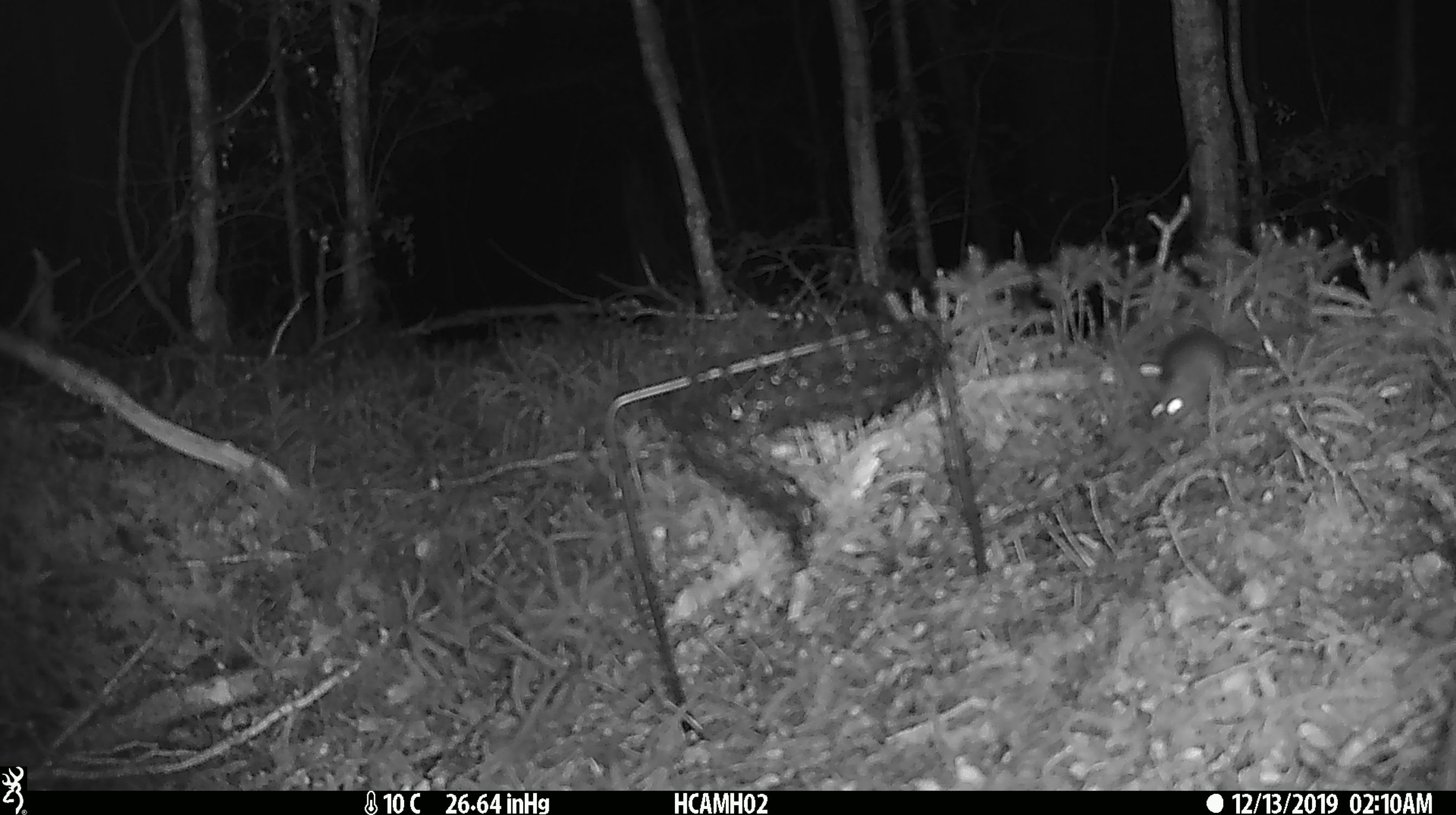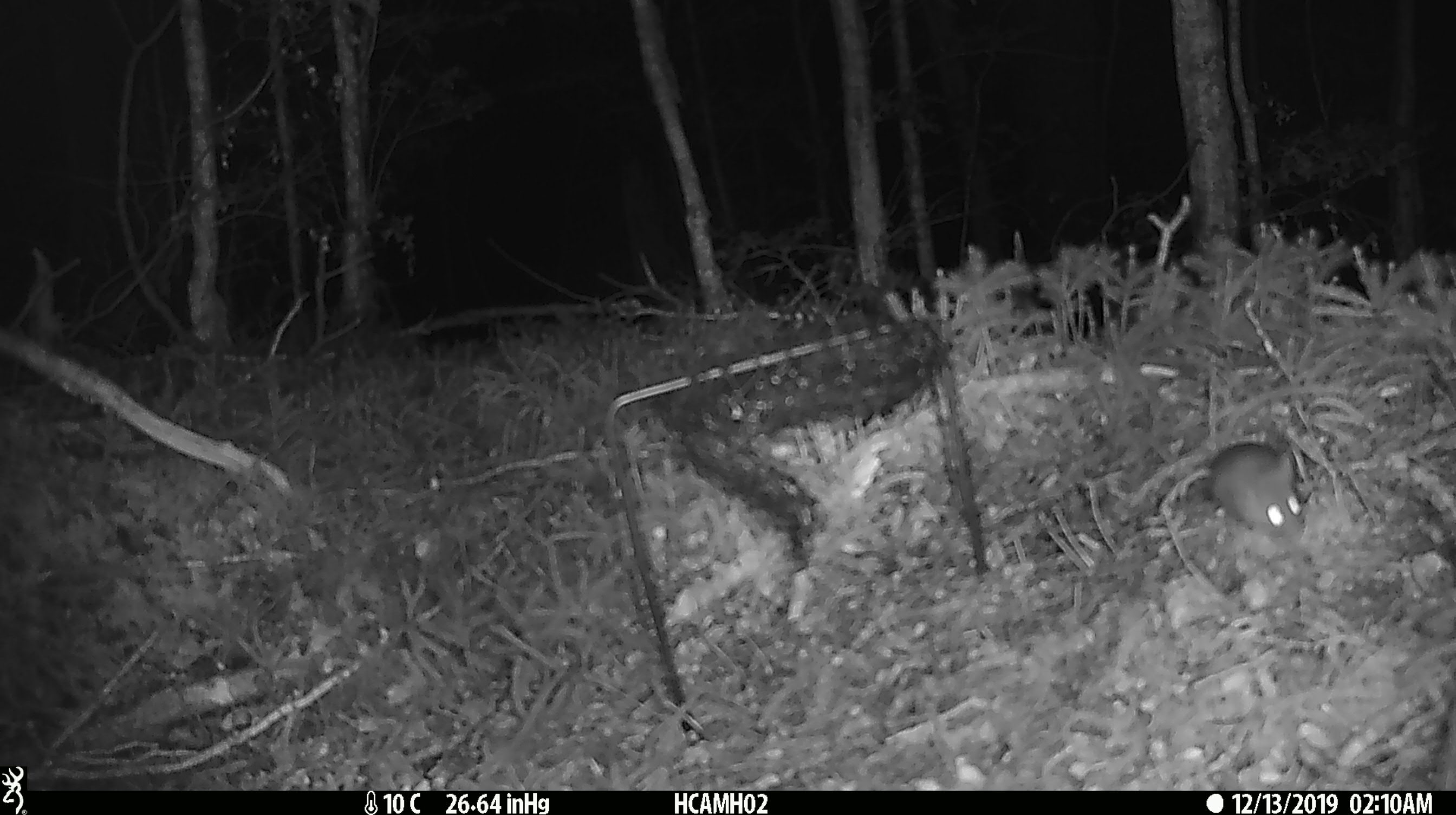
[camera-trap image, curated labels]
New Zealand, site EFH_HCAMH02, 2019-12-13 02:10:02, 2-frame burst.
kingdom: Animalia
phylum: Chordata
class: Mammalia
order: Rodentia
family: Muridae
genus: Mus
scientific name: Mus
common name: mouse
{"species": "mouse (Mus)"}